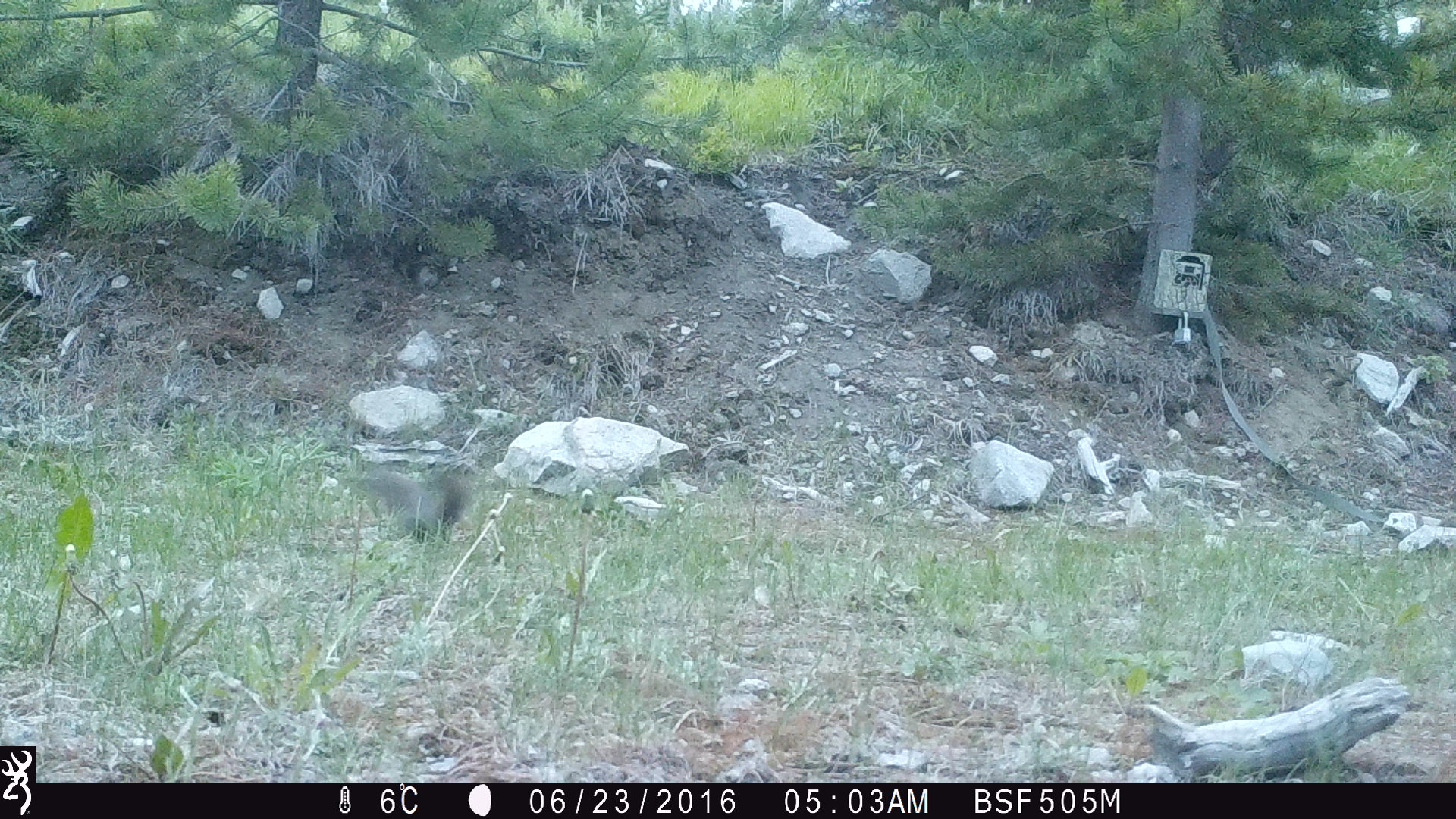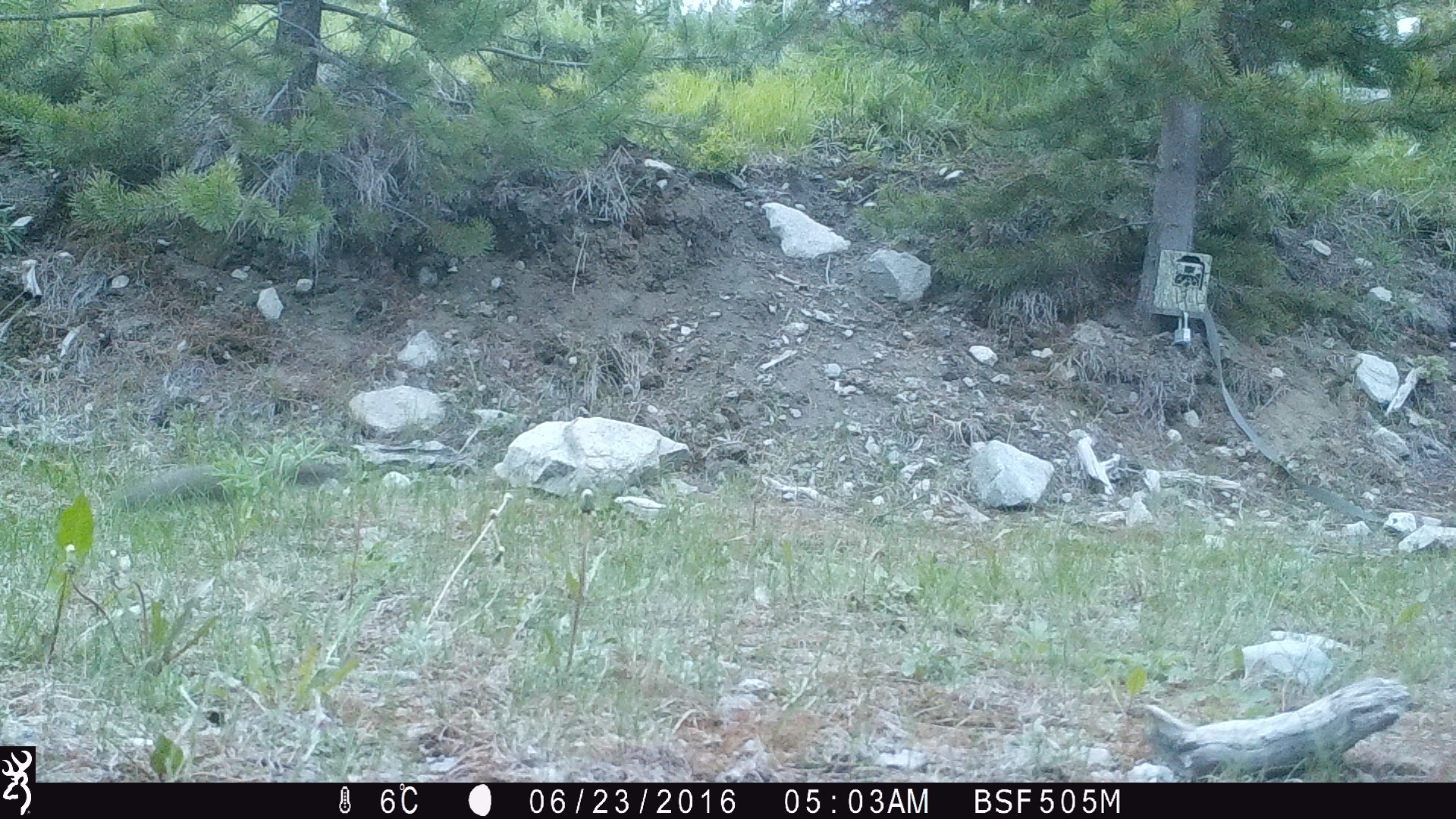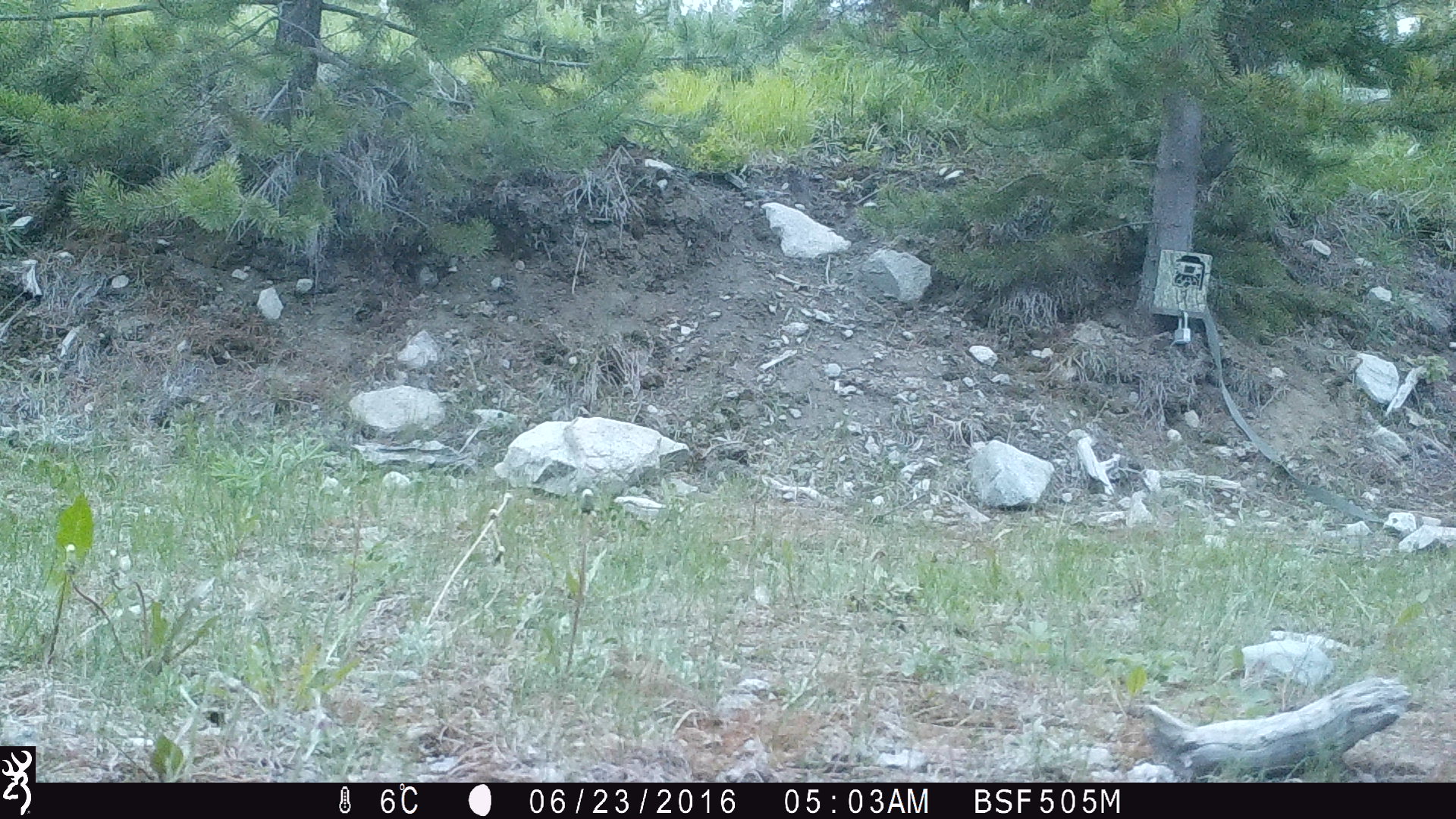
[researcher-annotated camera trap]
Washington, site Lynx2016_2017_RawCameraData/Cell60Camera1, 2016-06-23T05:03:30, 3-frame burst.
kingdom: Animalia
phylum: Chordata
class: Mammalia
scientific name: Mammalia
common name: small mammal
Small mammal (Mammalia). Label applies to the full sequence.